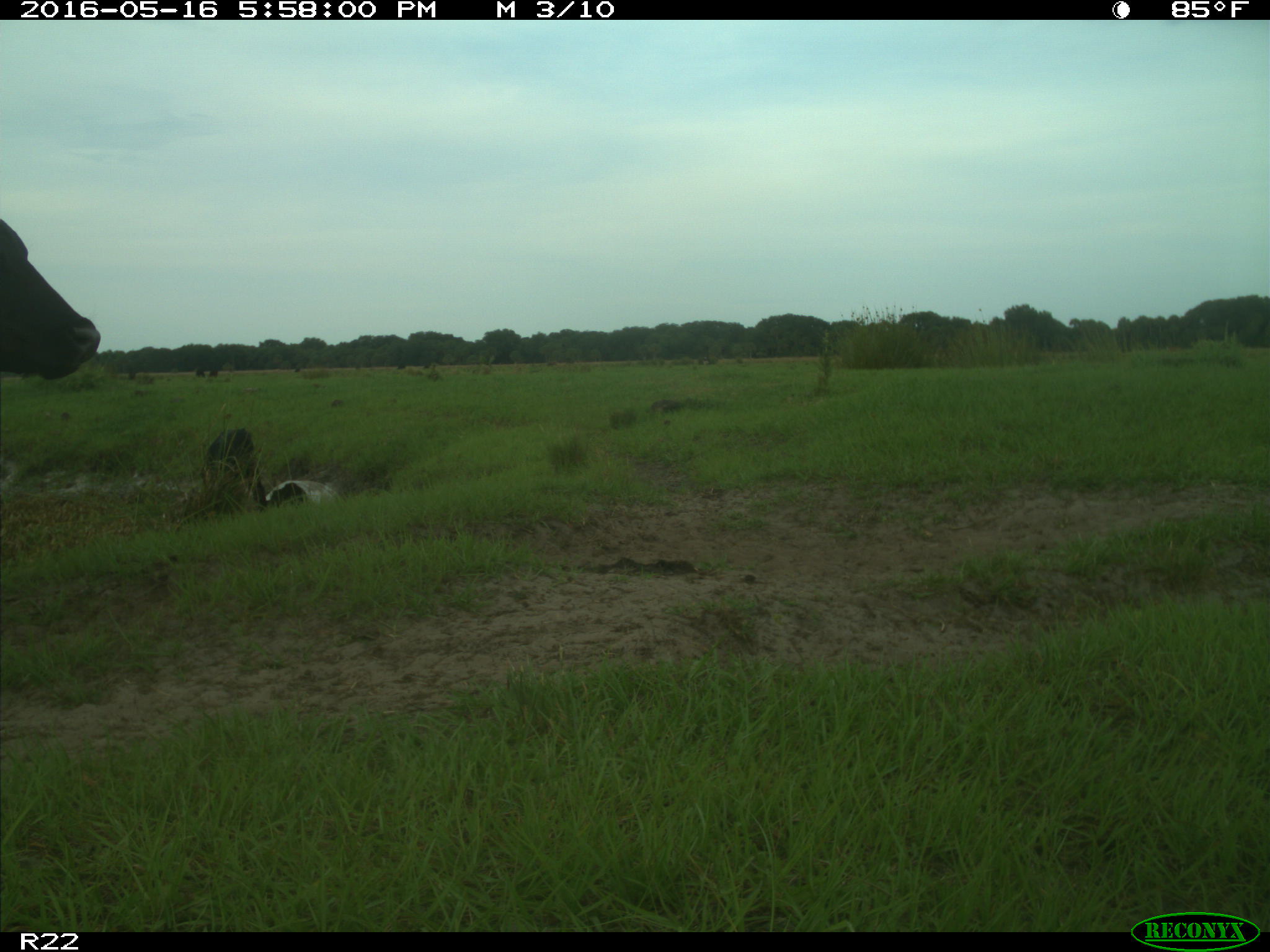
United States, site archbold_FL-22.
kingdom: Animalia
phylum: Chordata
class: Mammalia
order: Artiodactyla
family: Bovidae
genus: Bos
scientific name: Bos taurus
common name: domestic cow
Bos taurus (domestic cow).